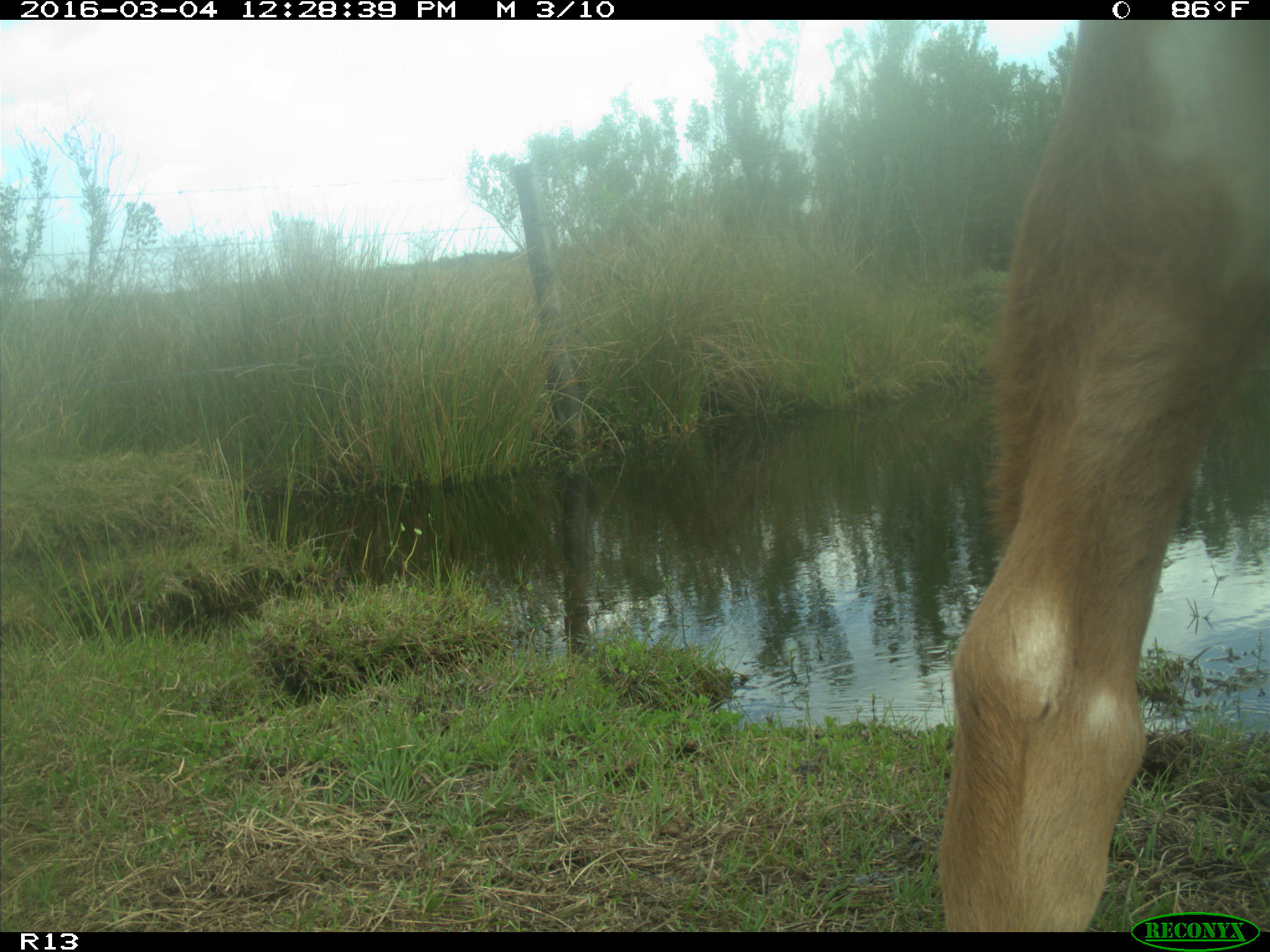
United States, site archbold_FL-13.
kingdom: Animalia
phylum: Chordata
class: Mammalia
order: Artiodactyla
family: Bovidae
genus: Bos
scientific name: Bos taurus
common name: domestic cow